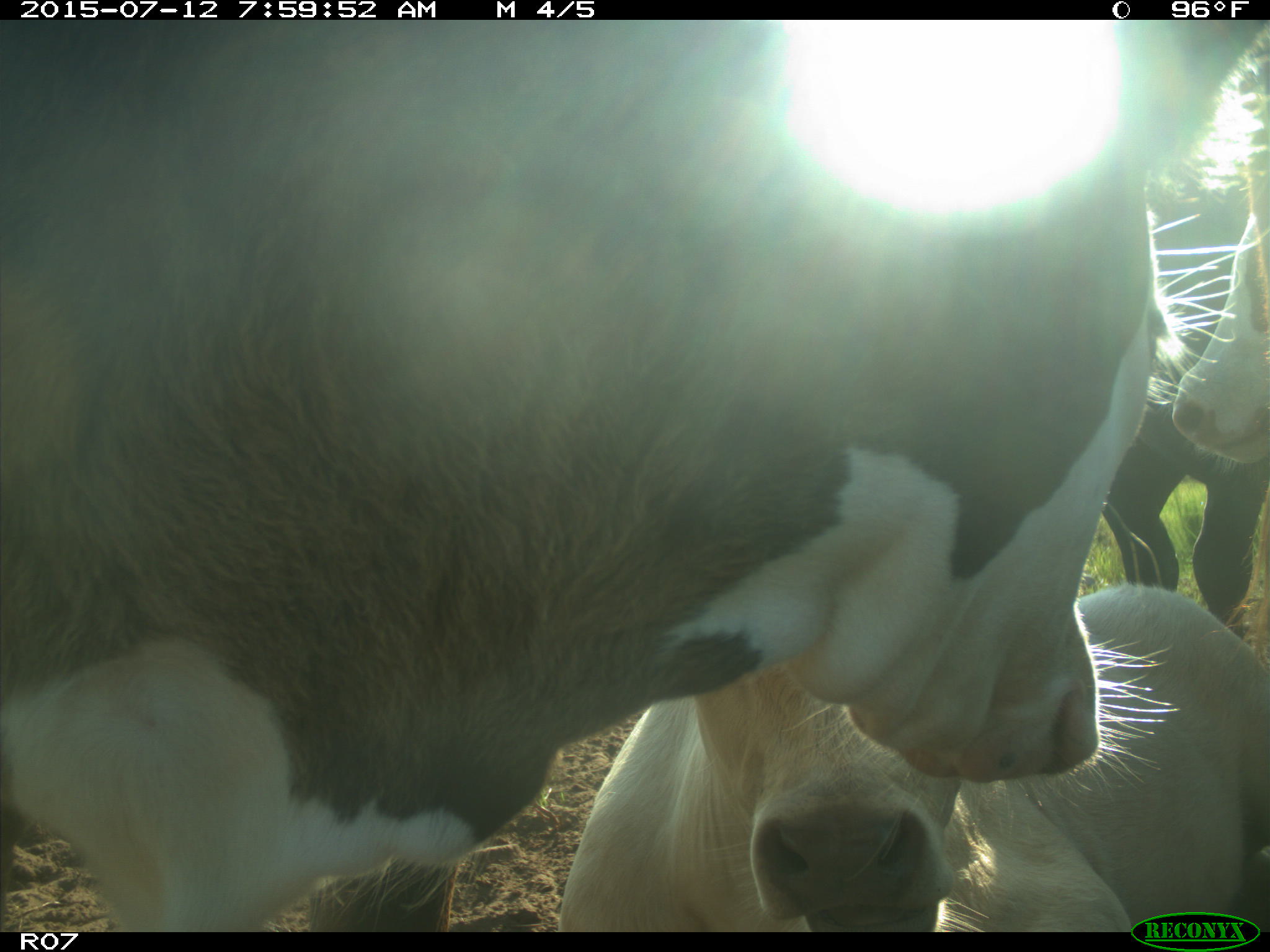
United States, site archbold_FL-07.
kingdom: Animalia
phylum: Chordata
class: Mammalia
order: Artiodactyla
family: Bovidae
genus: Bos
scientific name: Bos taurus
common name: domestic cow